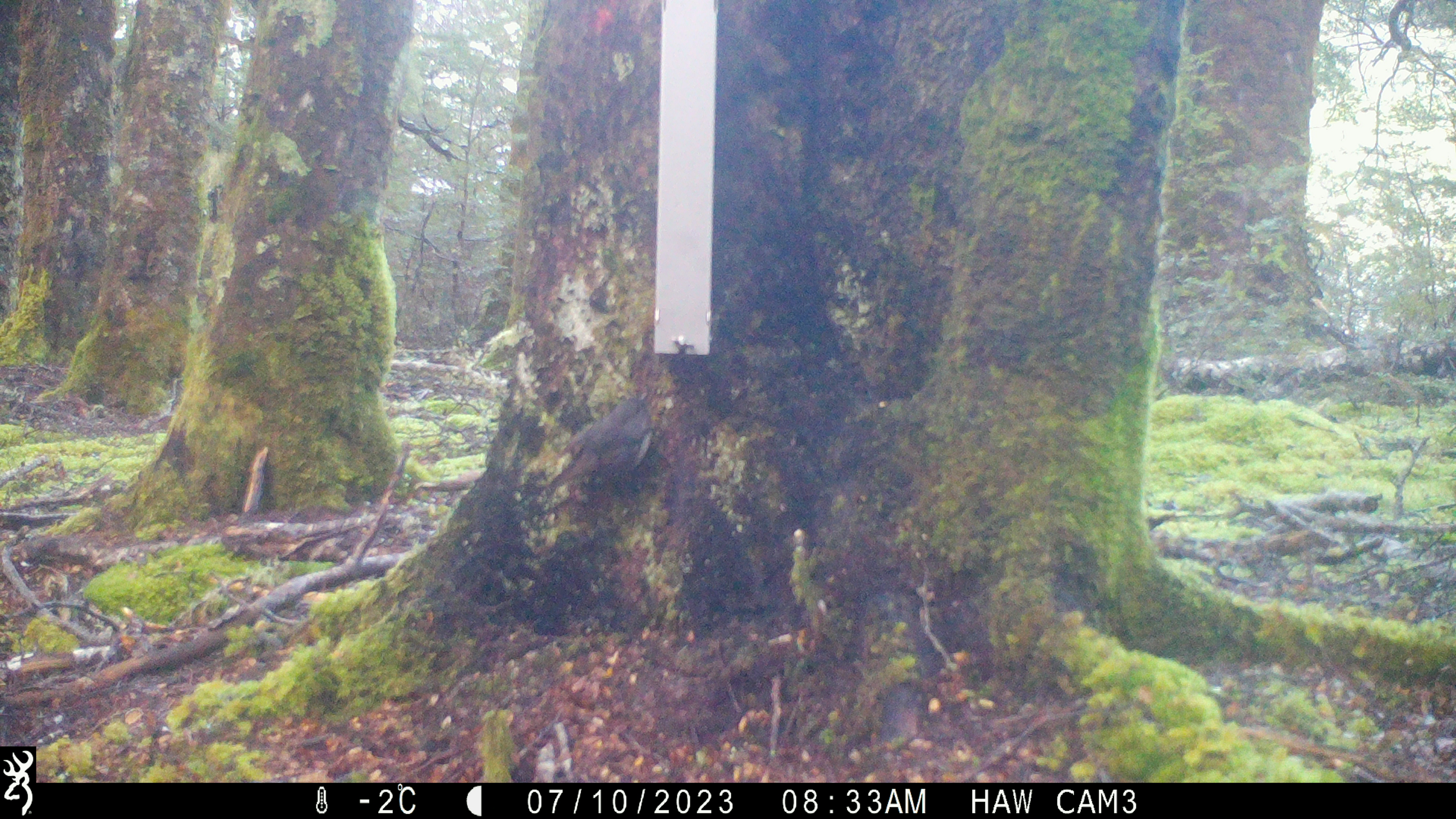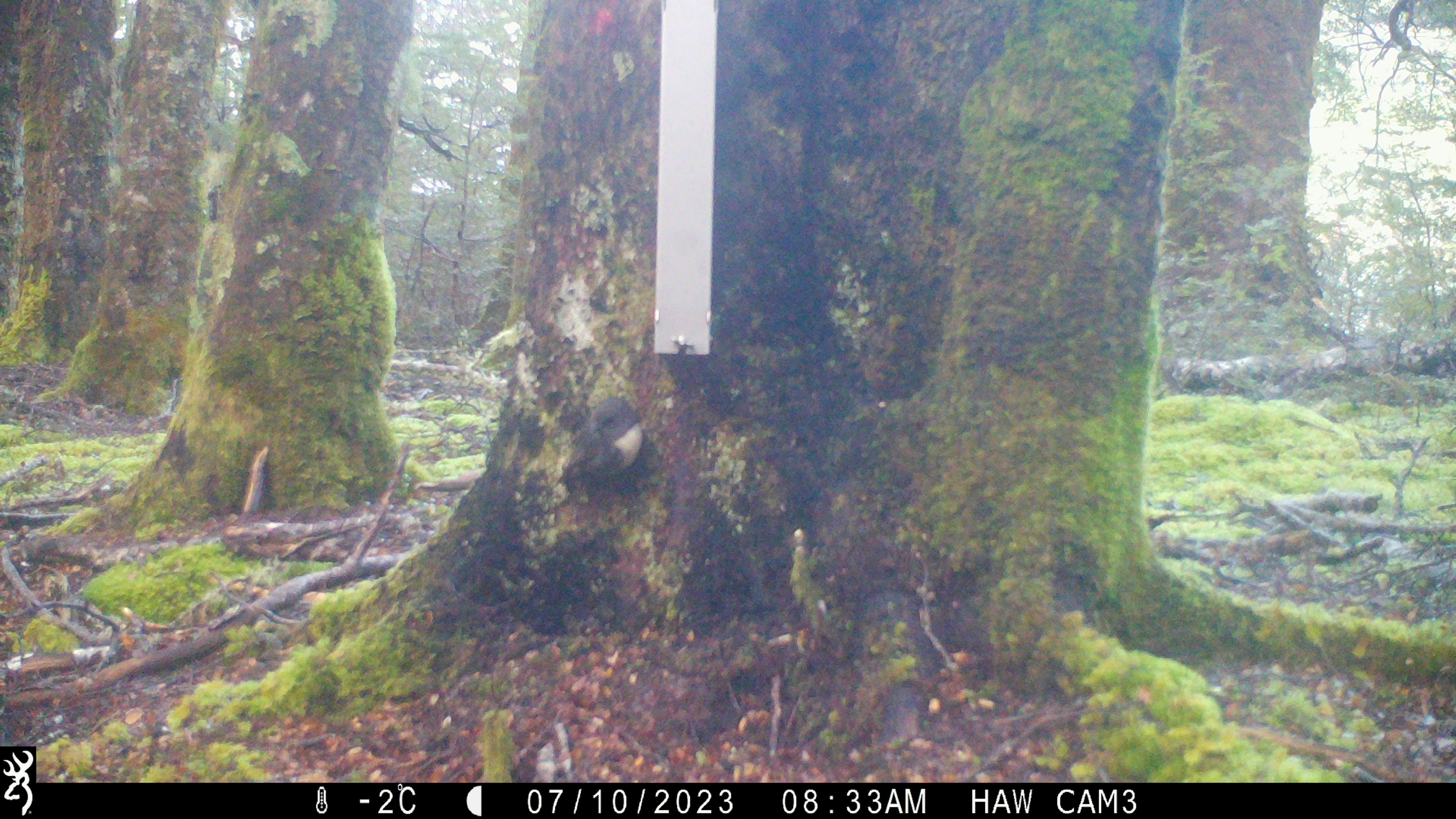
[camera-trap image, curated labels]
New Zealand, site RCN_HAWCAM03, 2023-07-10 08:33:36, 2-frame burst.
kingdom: Animalia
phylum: Chordata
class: Aves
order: Passeriformes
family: Petroicidae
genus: Petroica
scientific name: Petroica australis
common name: new zealand robin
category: robin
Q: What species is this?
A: Robin (new zealand robin) (Petroica australis).